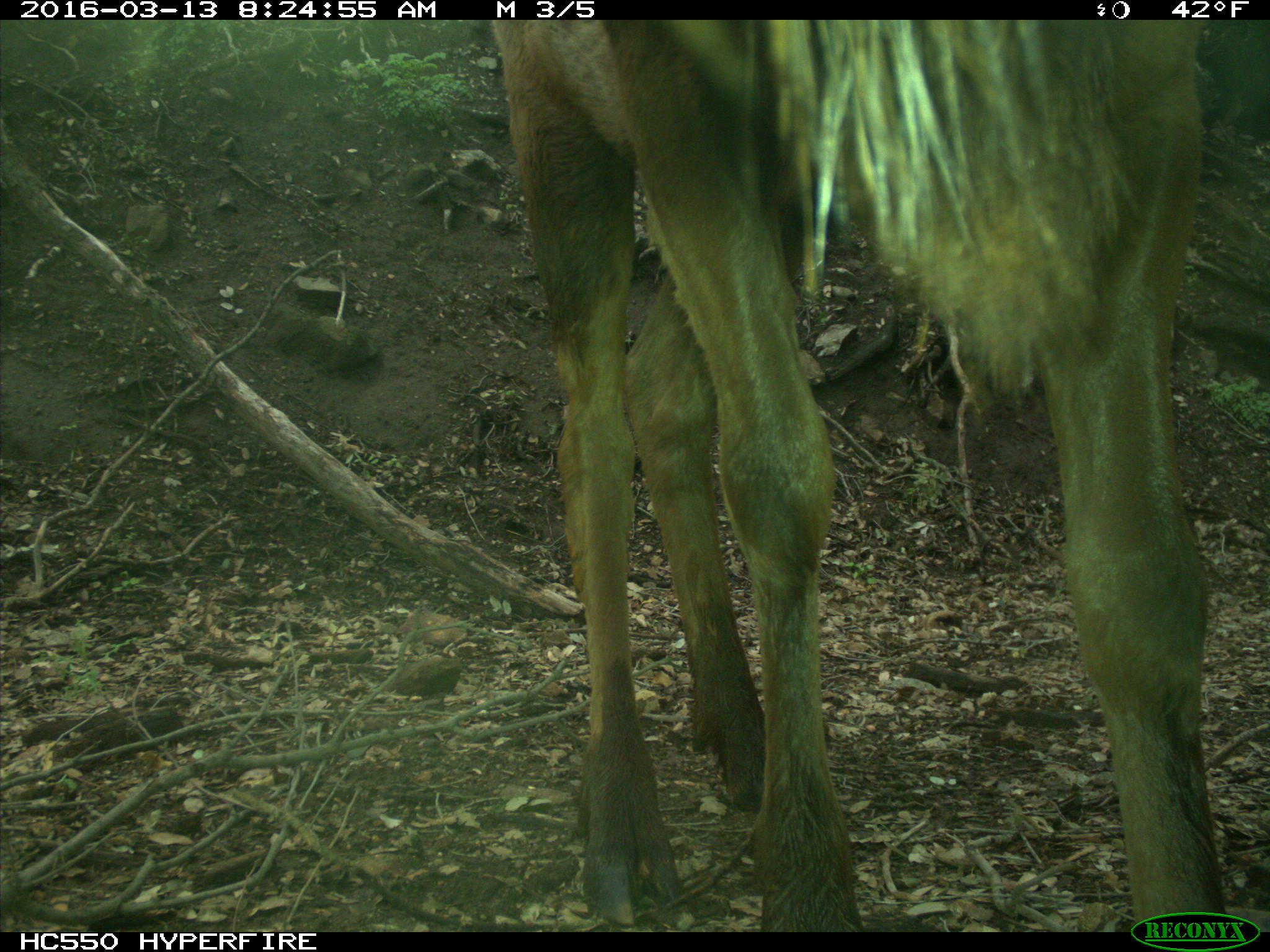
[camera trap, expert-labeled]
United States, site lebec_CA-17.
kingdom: Animalia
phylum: Chordata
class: Mammalia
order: Artiodactyla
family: Cervidae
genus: Cervus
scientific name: Cervus canadensis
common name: elk